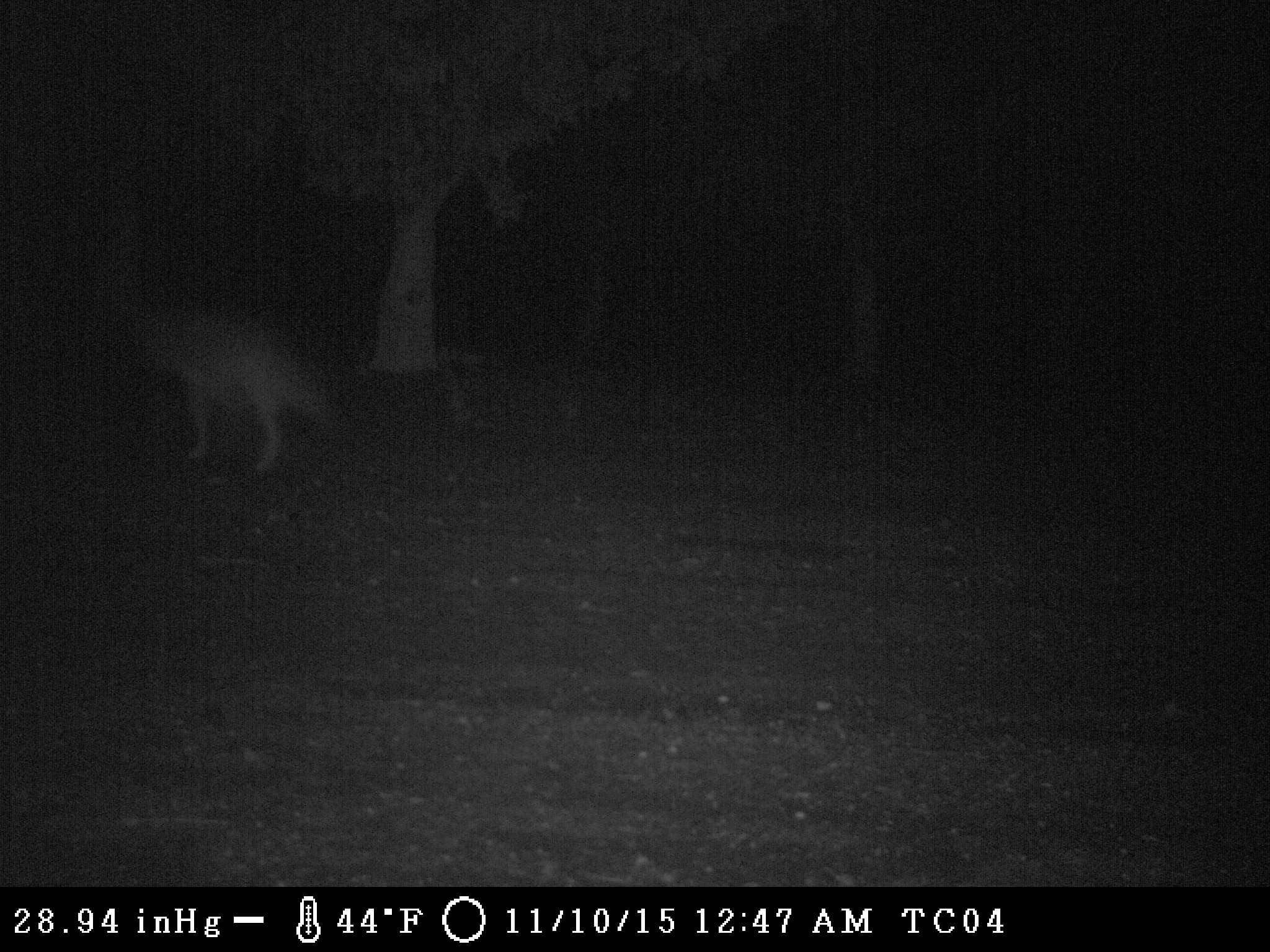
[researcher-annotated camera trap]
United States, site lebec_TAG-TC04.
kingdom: Animalia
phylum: Chordata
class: Mammalia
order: Carnivora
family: Canidae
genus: Canis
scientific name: Canis latrans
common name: coyote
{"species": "Canis latrans (coyote)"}